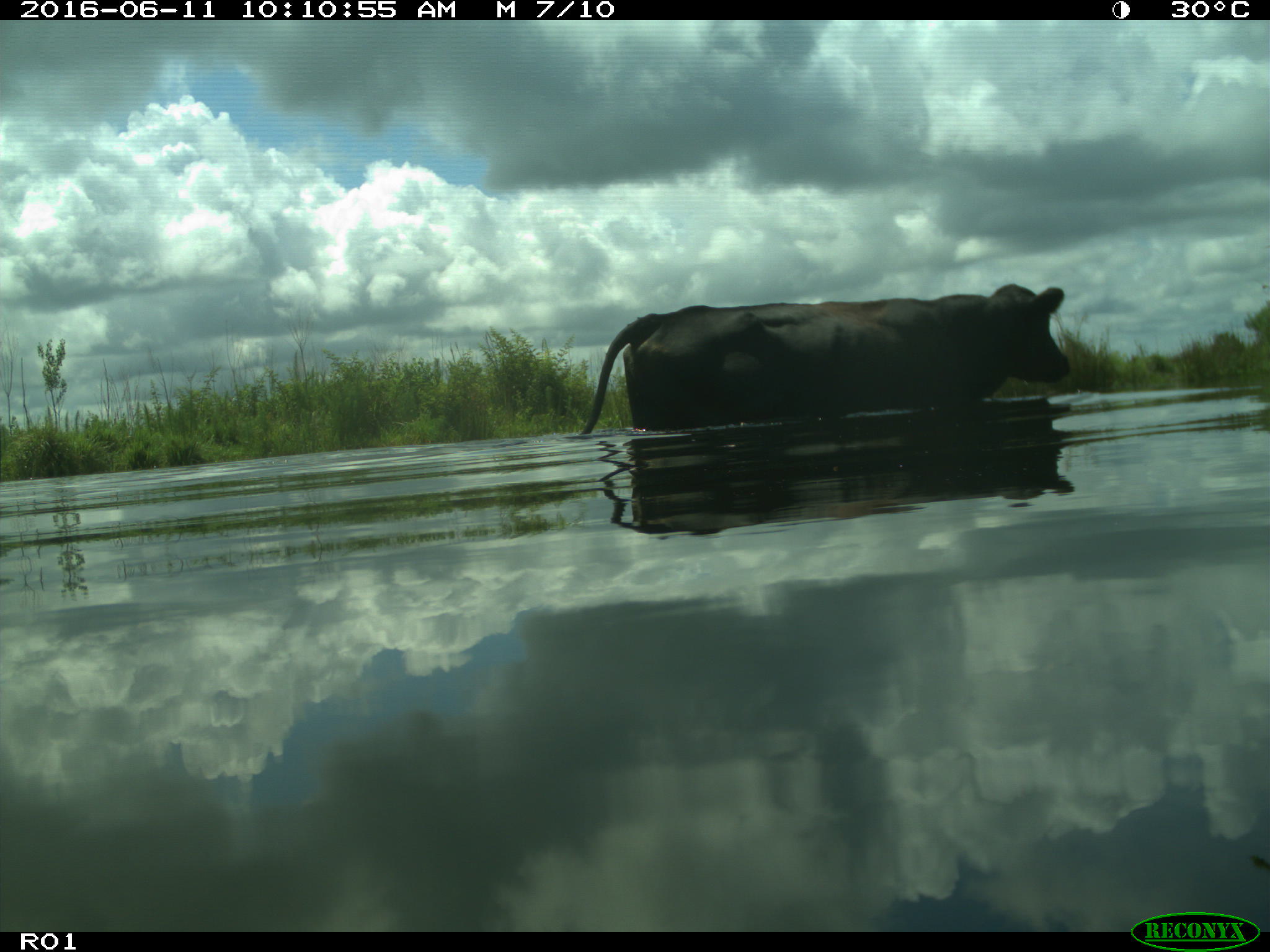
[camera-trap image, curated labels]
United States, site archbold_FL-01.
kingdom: Animalia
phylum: Chordata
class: Mammalia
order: Artiodactyla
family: Bovidae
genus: Bos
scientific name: Bos taurus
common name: domestic cow